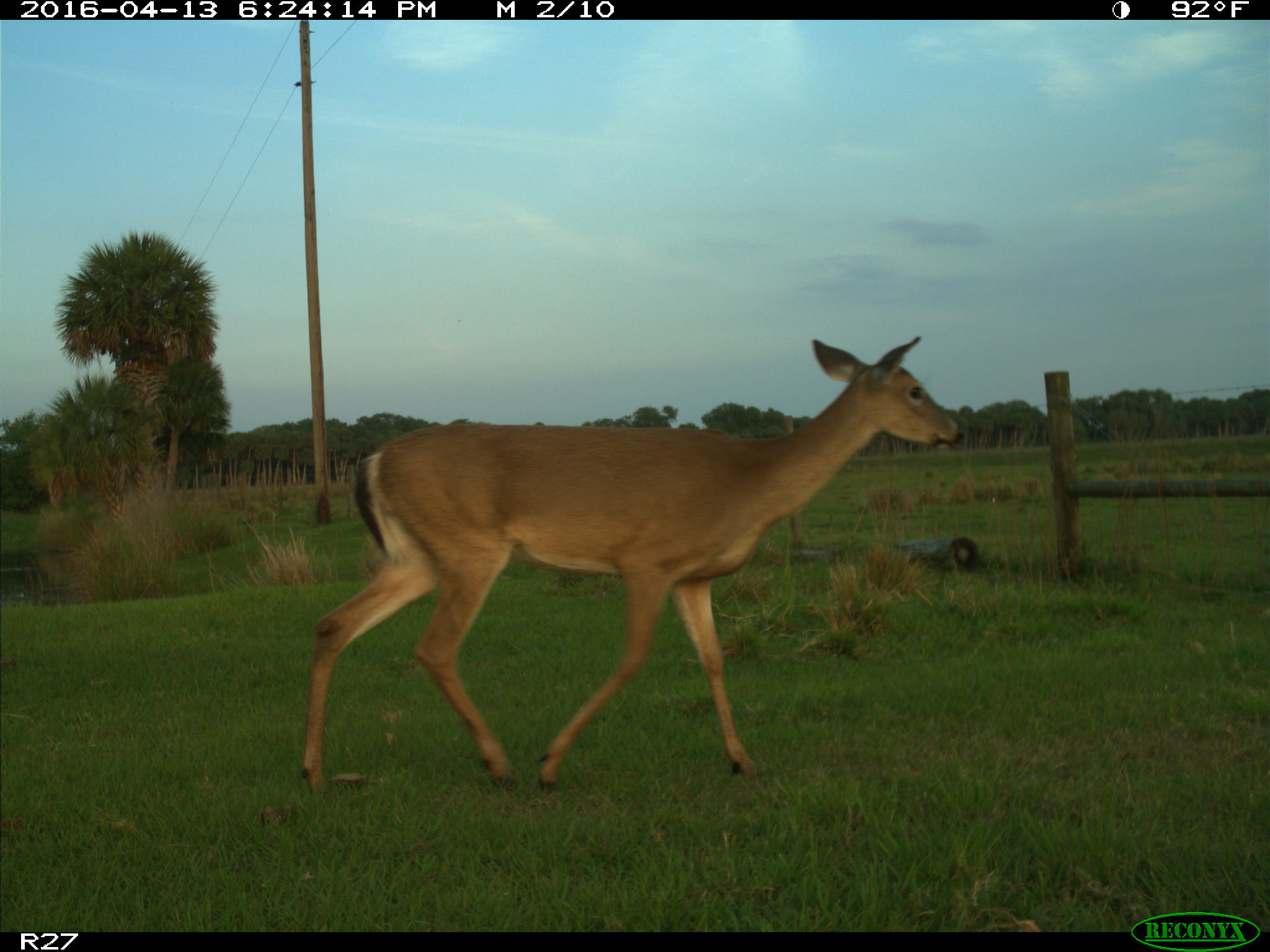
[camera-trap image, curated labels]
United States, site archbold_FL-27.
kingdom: Animalia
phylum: Chordata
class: Mammalia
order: Artiodactyla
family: Cervidae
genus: Odocoileus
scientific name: Odocoileus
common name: deer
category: unidentified deer